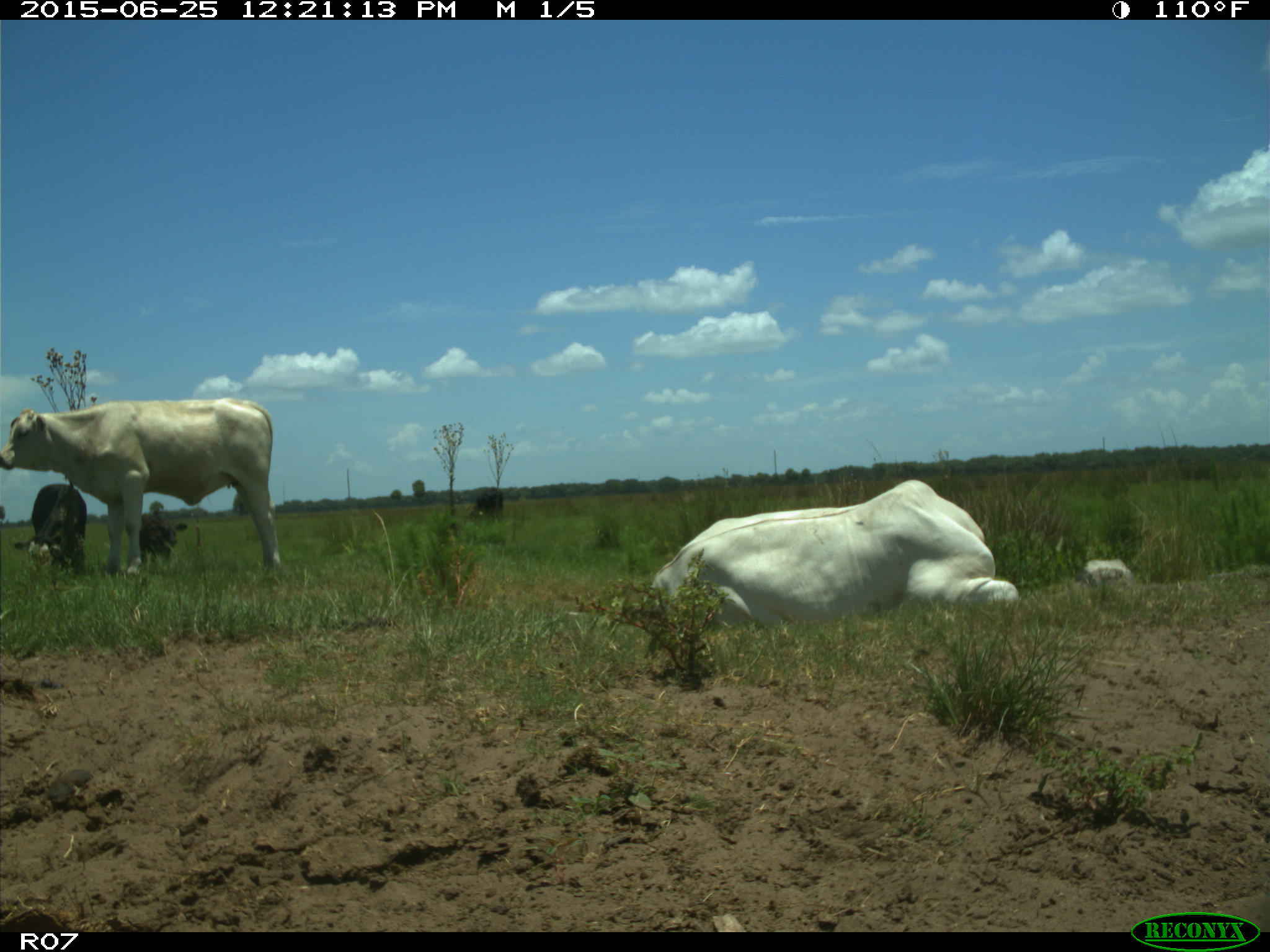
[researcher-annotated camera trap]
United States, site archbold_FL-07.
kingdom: Animalia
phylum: Chordata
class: Mammalia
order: Artiodactyla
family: Bovidae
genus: Bos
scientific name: Bos taurus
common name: domestic cow